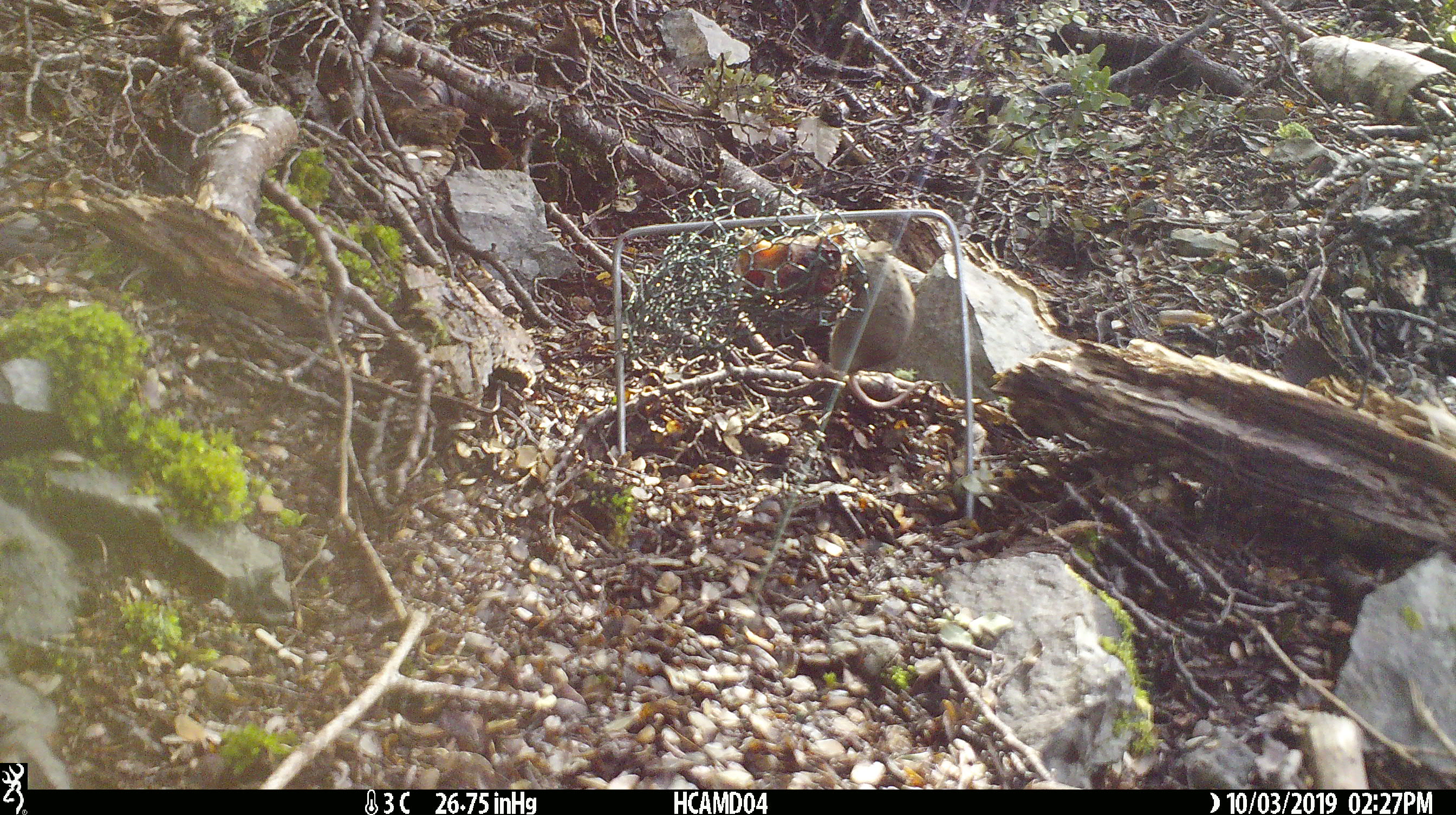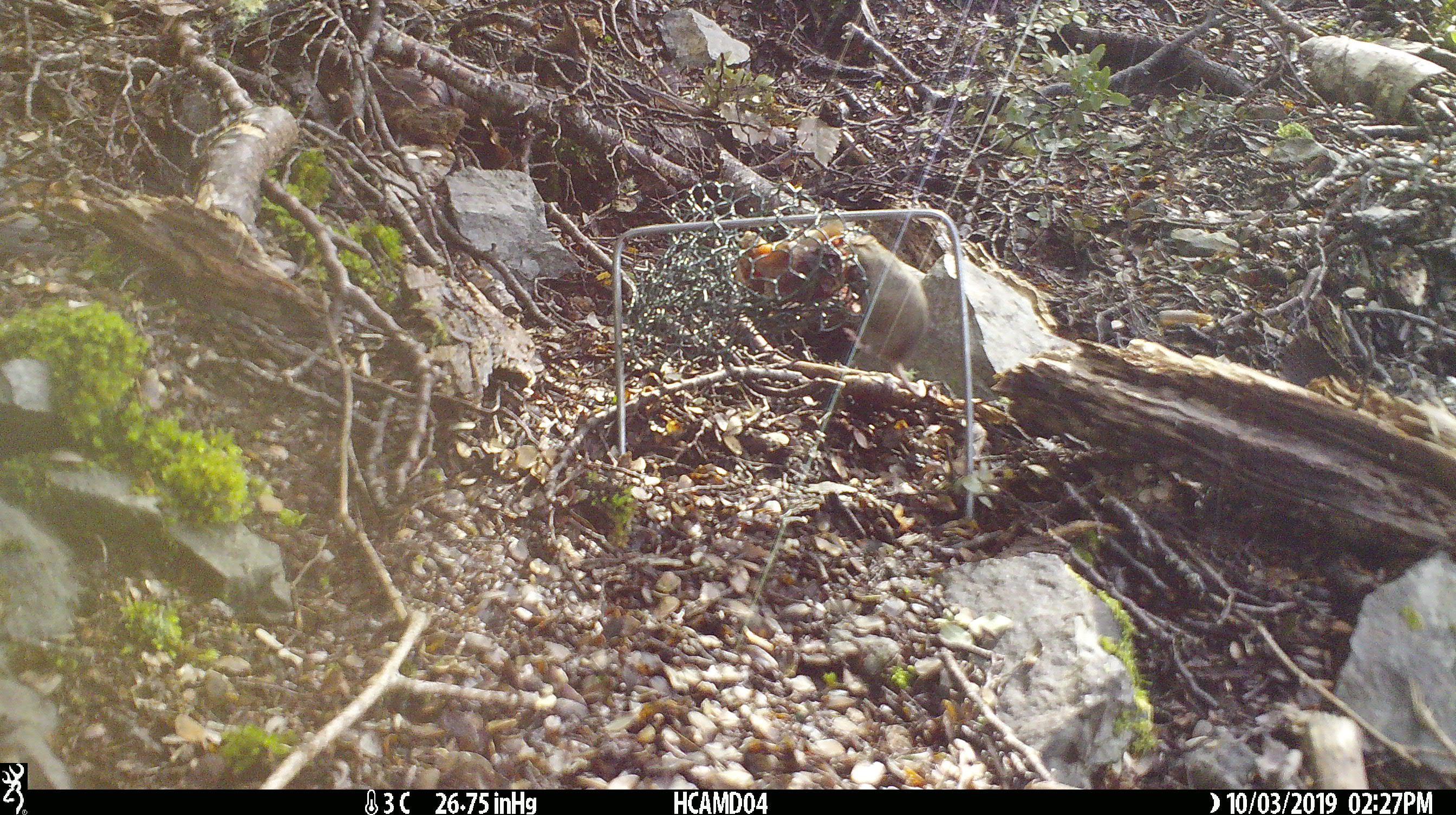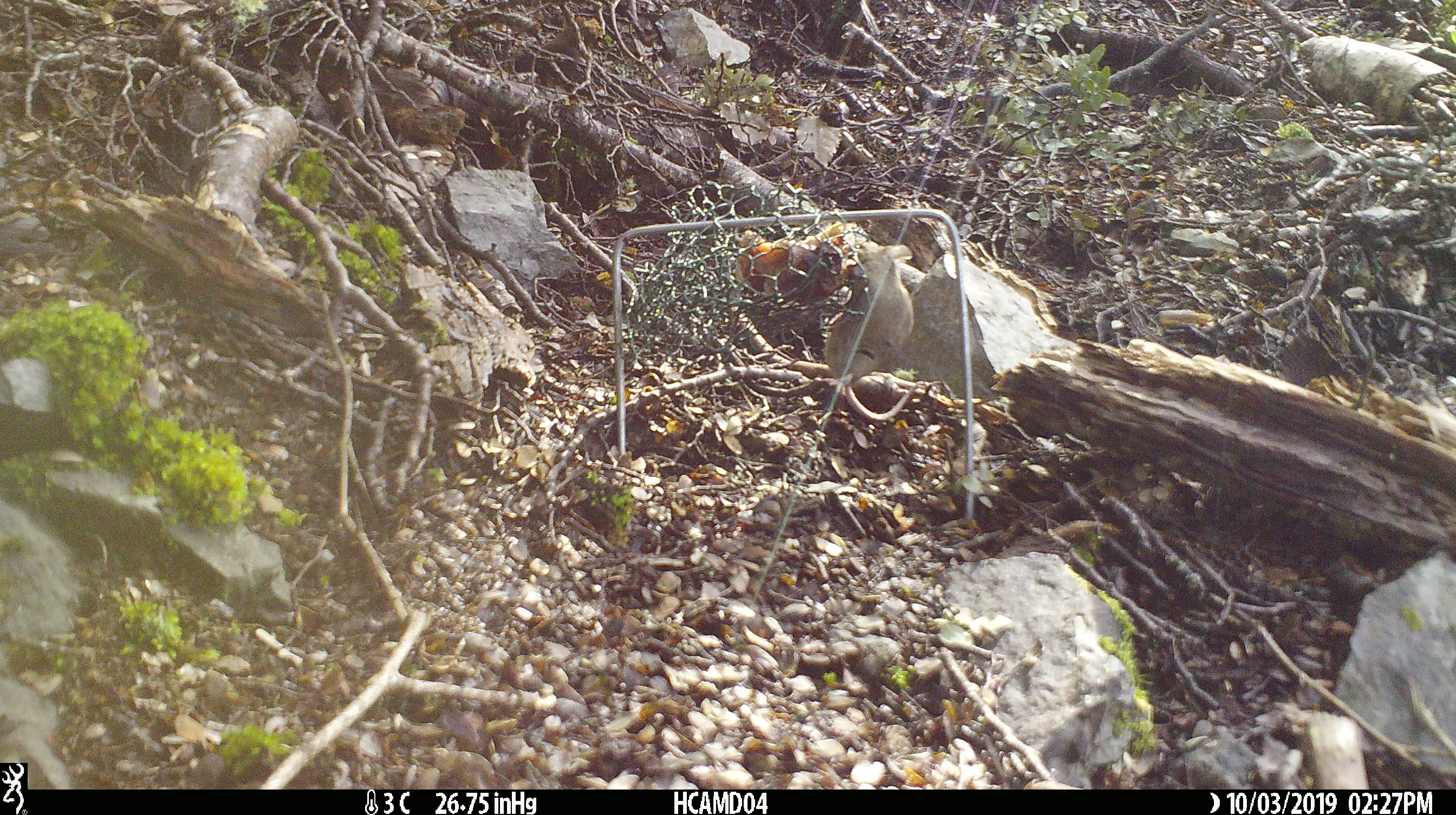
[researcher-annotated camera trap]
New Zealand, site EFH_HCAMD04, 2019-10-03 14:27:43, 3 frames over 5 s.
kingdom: Animalia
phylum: Chordata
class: Mammalia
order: Rodentia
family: Muridae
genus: Mus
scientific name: Mus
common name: mouse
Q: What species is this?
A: Mouse (Mus).